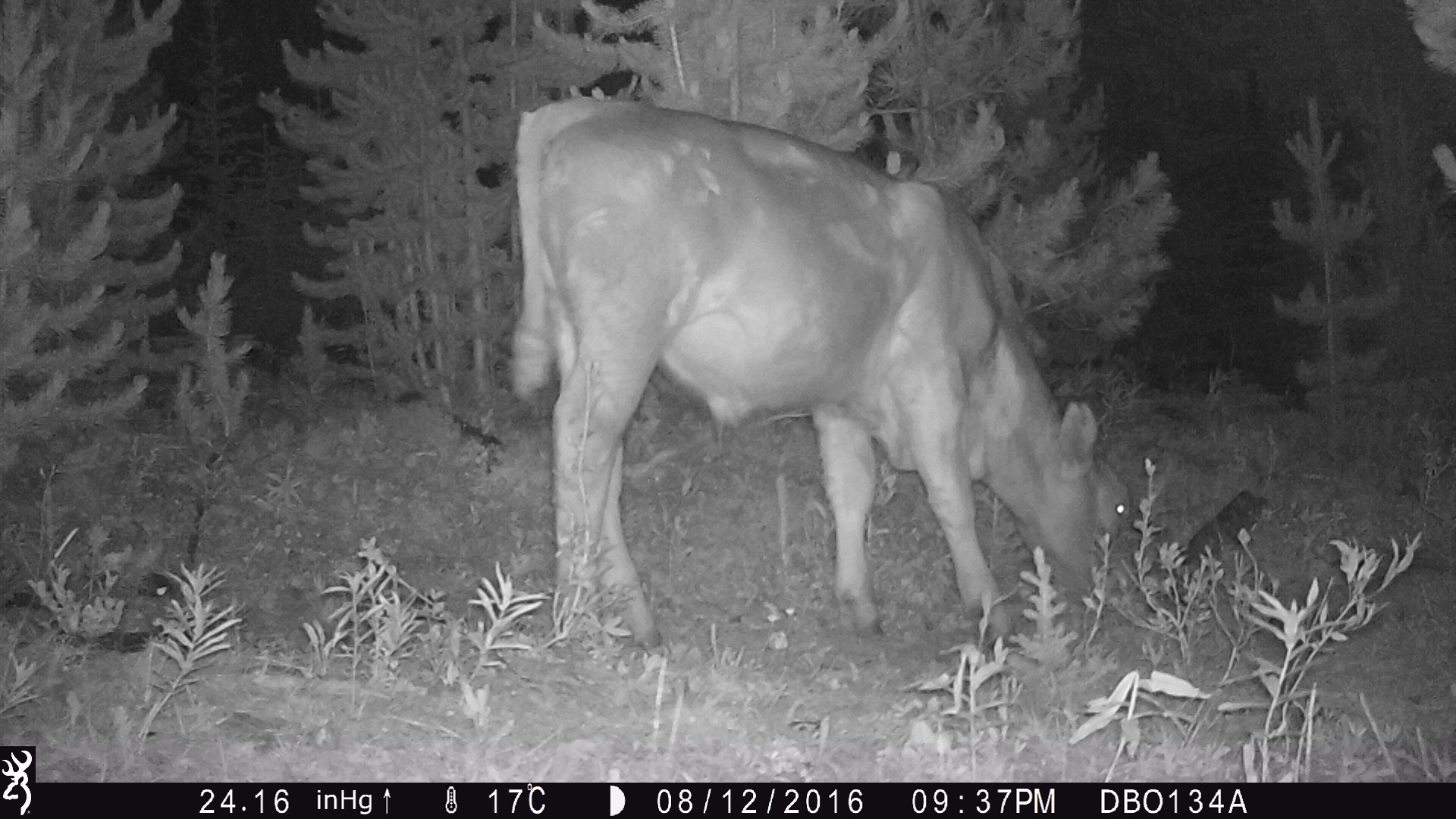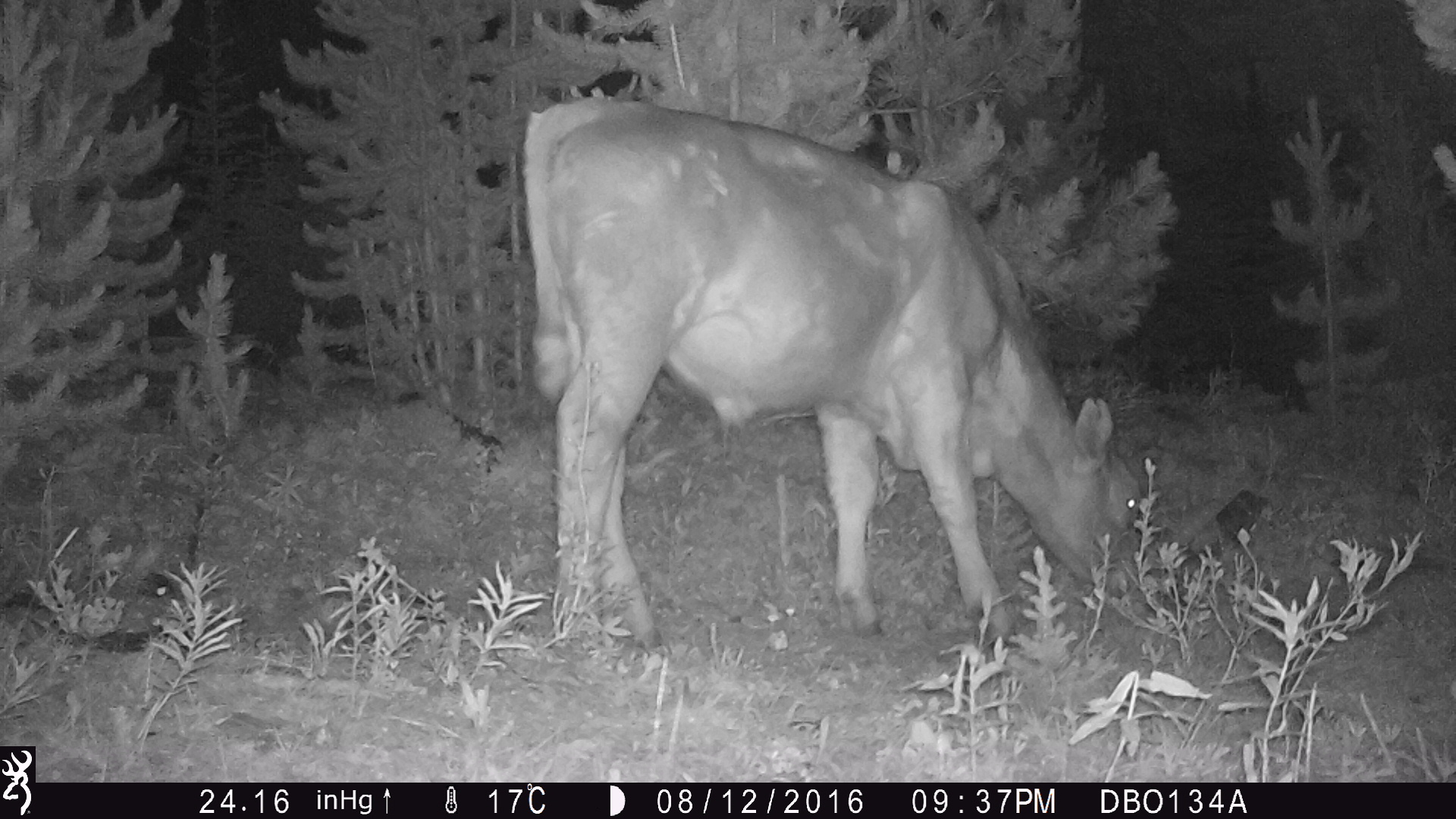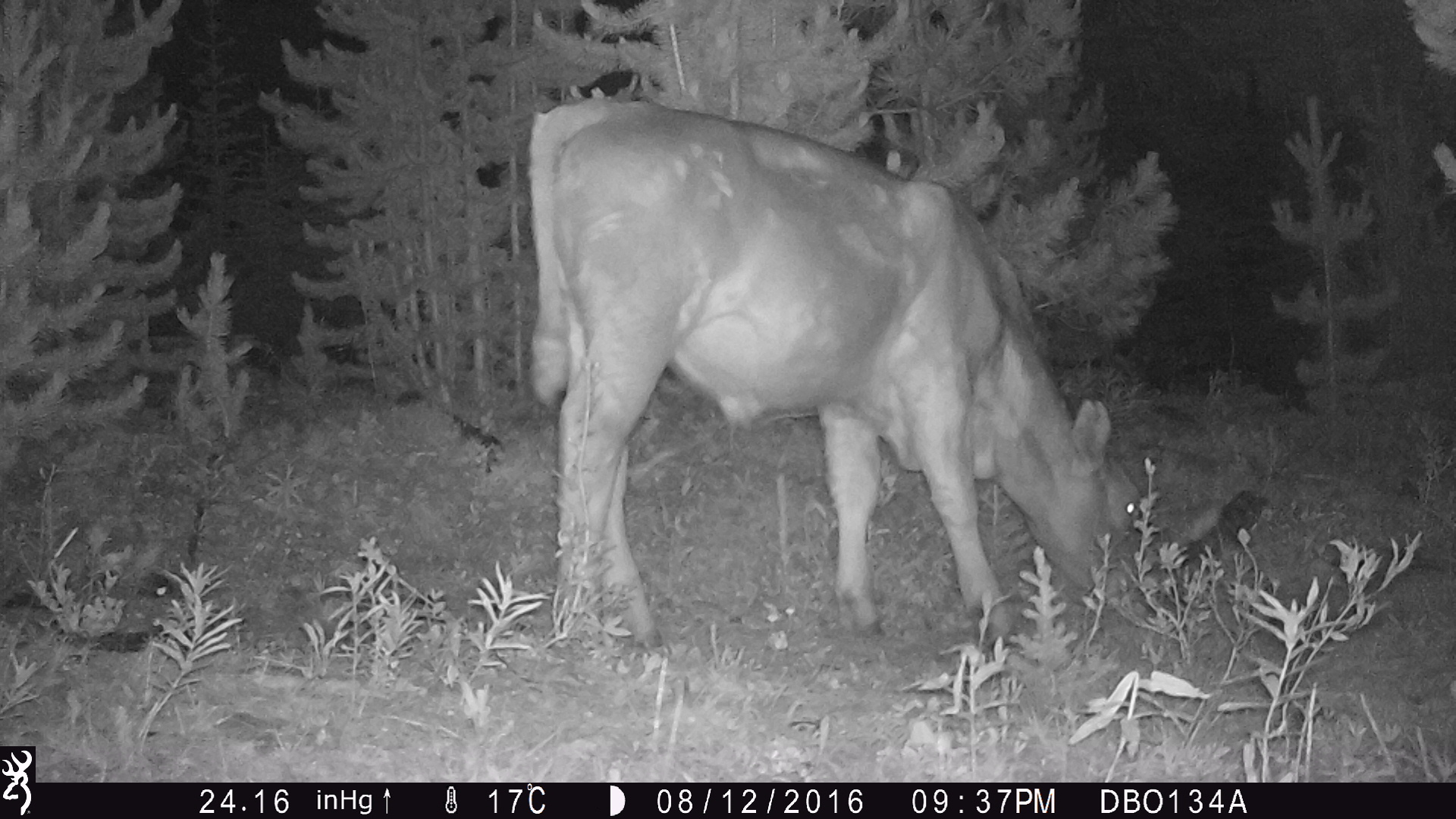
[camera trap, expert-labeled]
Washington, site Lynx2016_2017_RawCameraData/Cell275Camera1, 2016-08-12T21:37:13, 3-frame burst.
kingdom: Animalia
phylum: Chordata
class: Mammalia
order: Artiodactyla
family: Bovidae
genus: Bos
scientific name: Bos taurus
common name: domestic cattle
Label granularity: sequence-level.